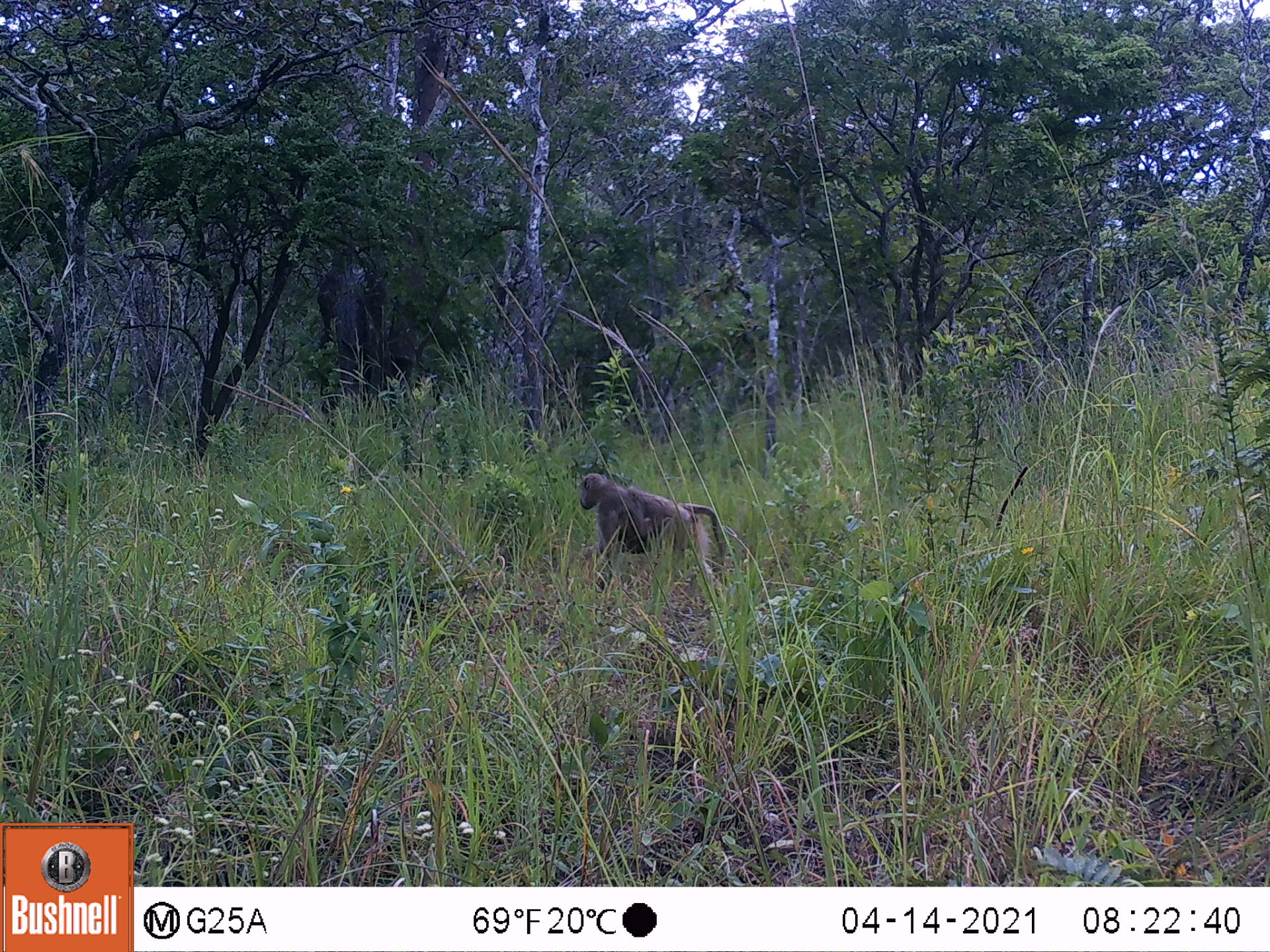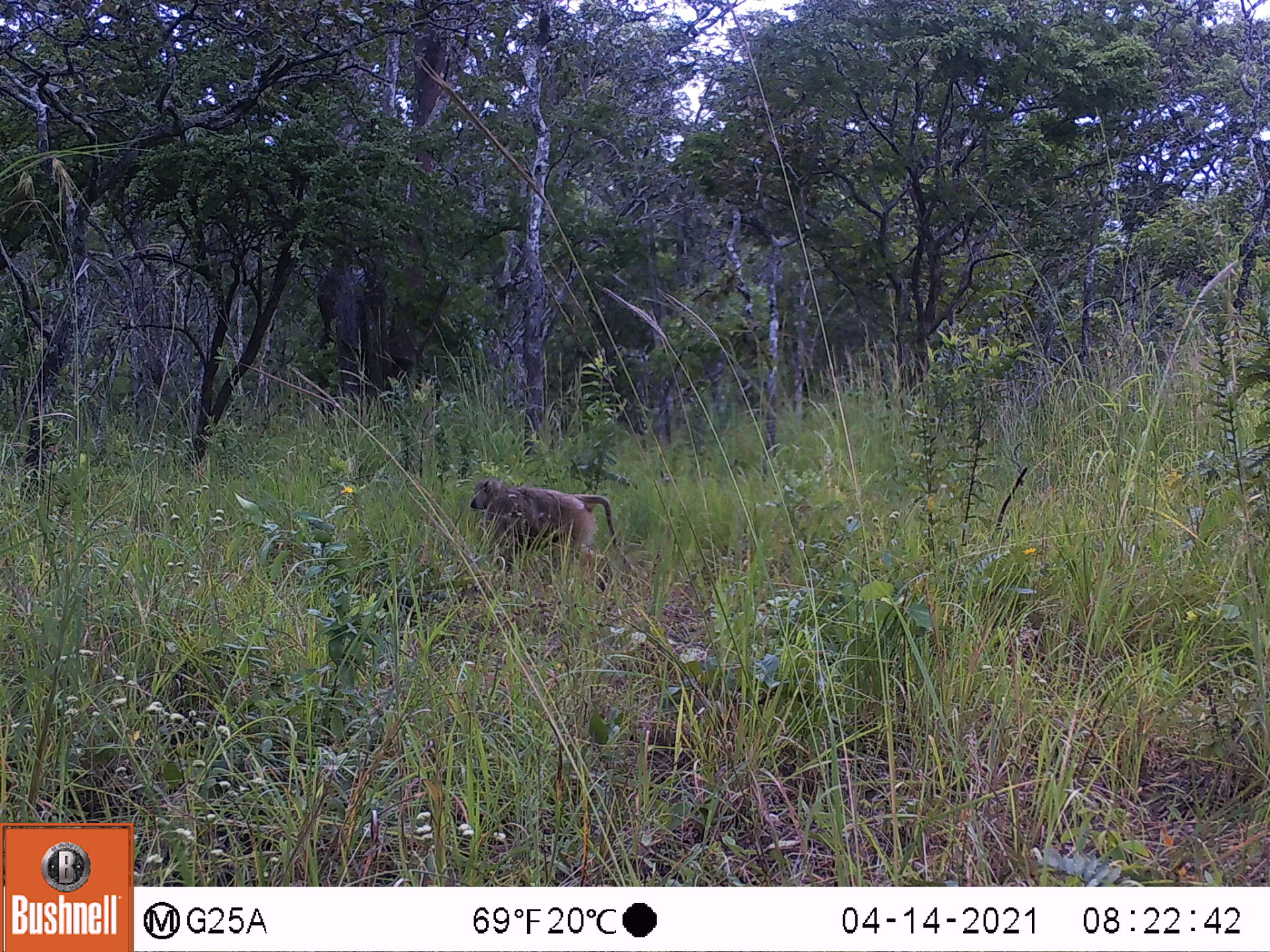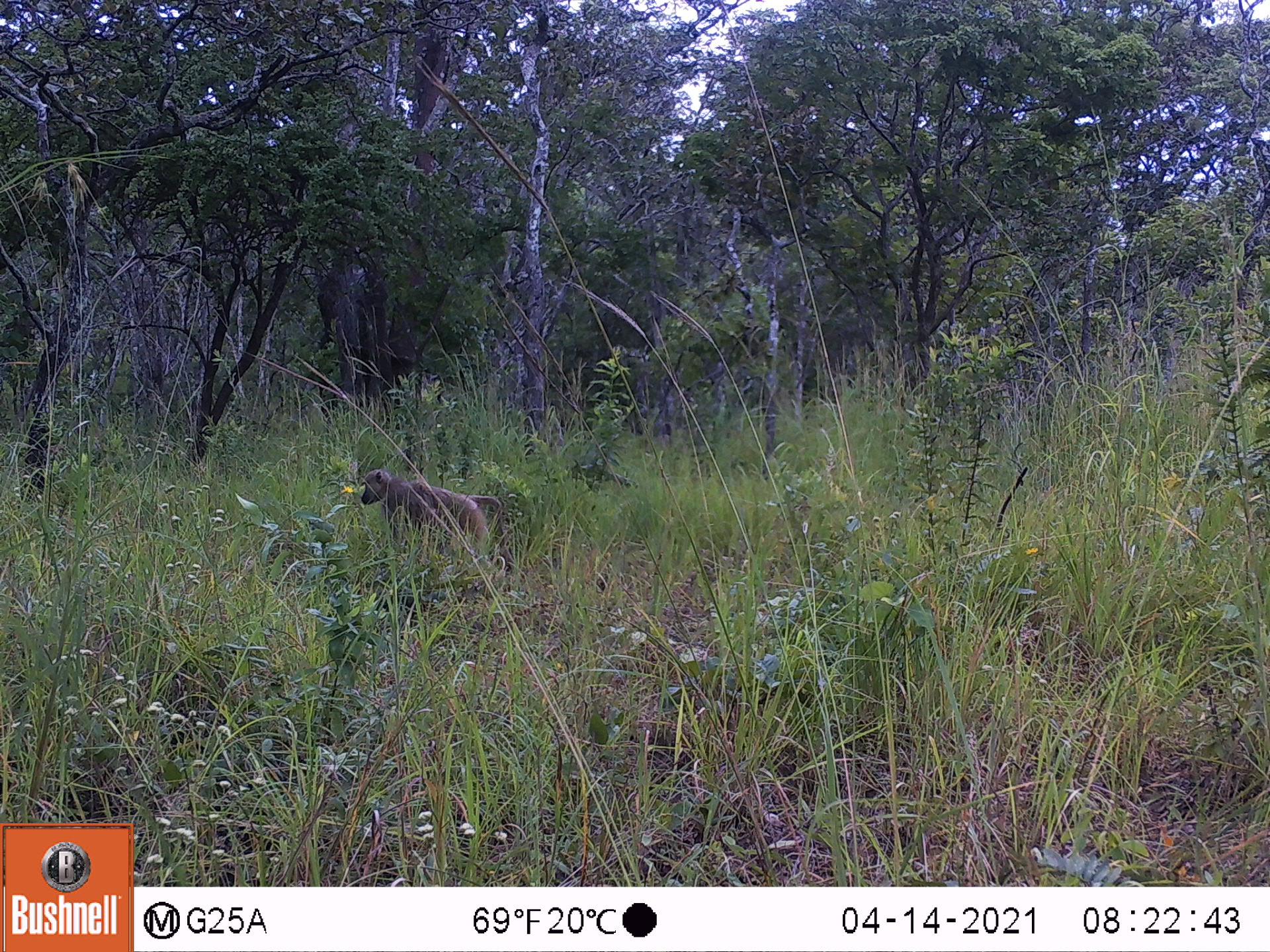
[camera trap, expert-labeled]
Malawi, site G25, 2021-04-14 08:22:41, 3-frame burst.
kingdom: Animalia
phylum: Chordata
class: Mammalia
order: Primates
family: Cercopithecidae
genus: Papio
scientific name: Papio cynocephalus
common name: yellow baboon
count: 2